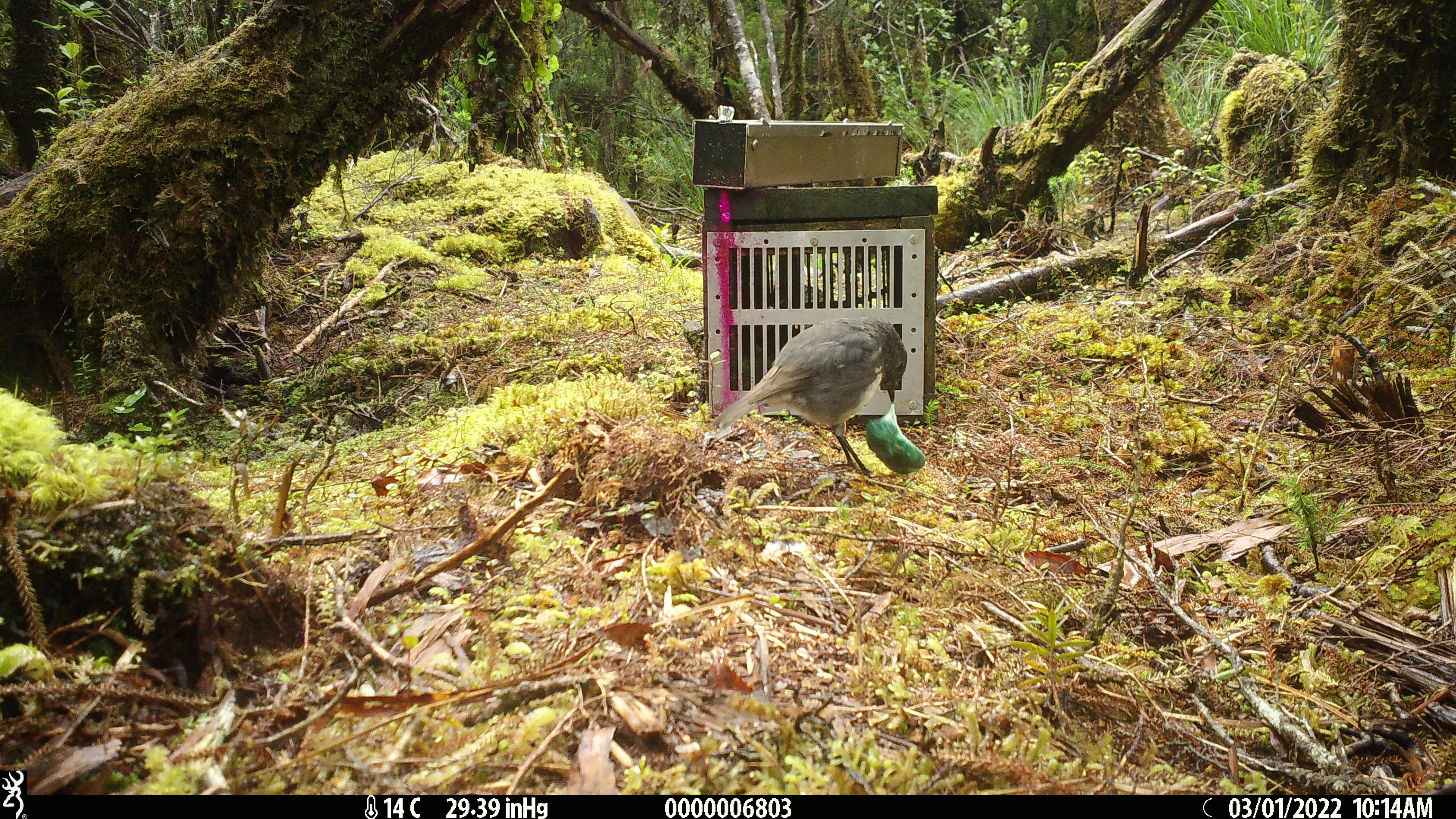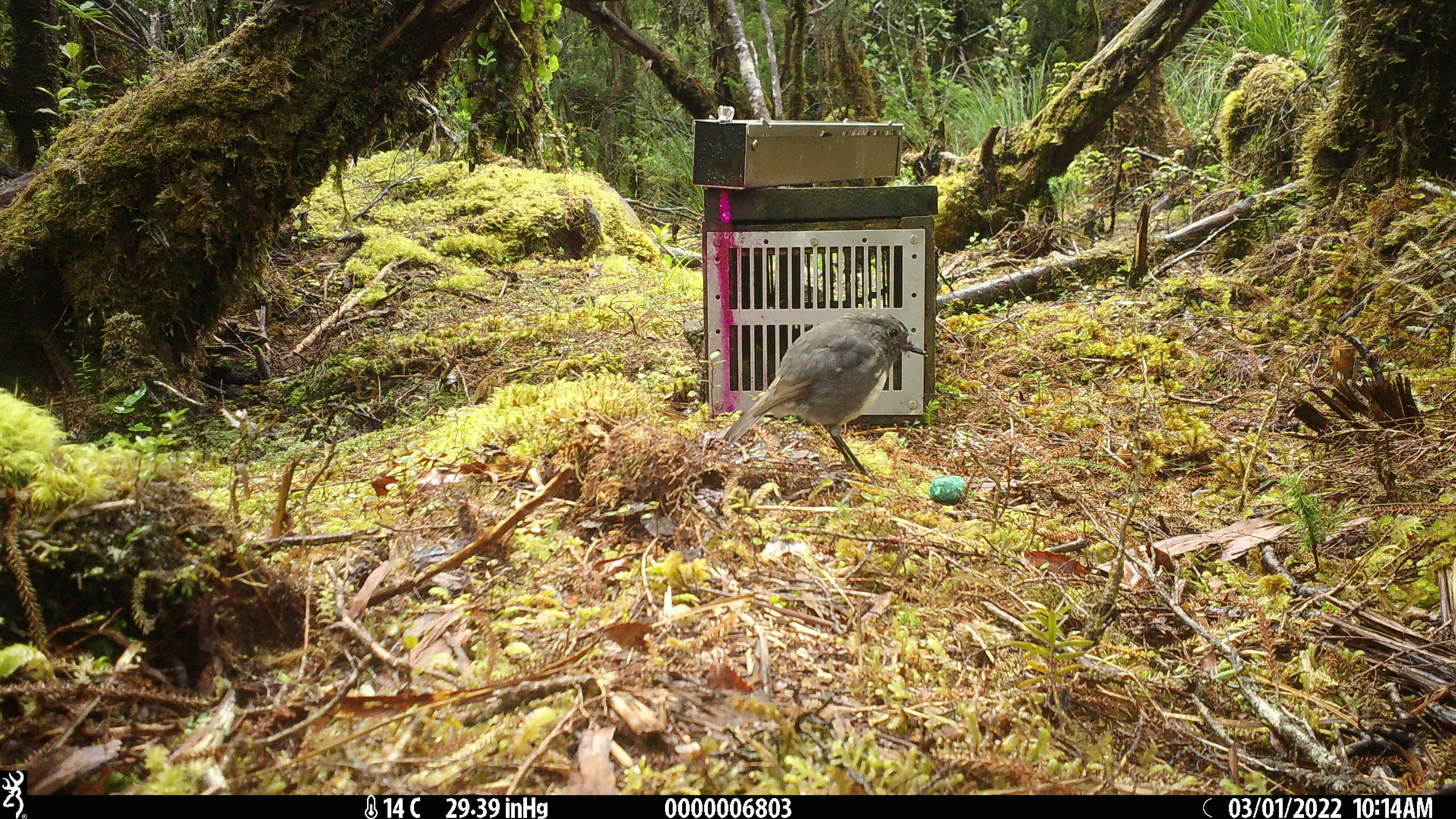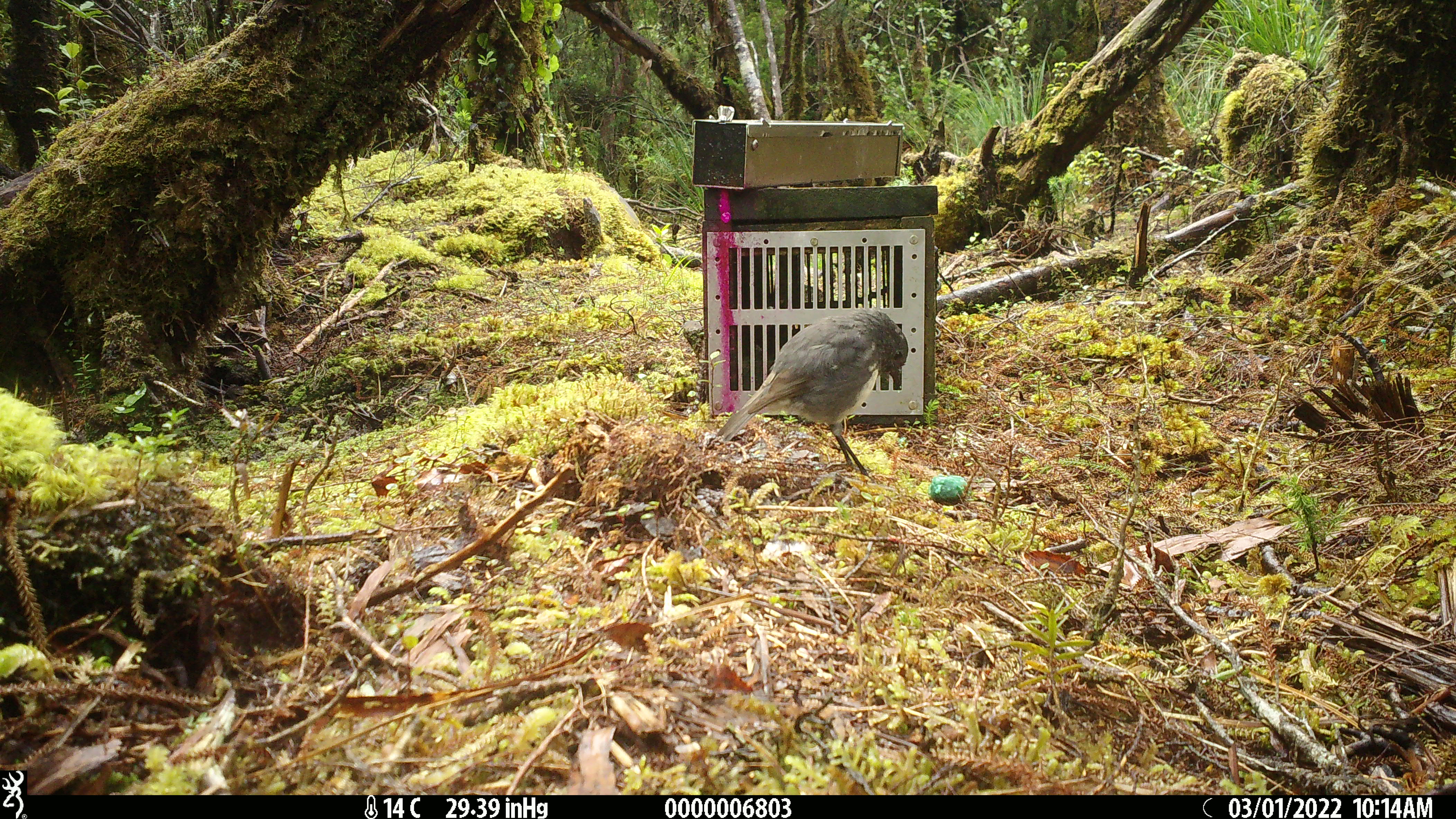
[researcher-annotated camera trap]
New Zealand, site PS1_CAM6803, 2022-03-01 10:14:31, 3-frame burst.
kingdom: Animalia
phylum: Chordata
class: Aves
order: Passeriformes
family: Petroicidae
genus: Petroica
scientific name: Petroica australis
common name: new zealand robin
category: robin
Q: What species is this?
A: Robin (new zealand robin) (Petroica australis).